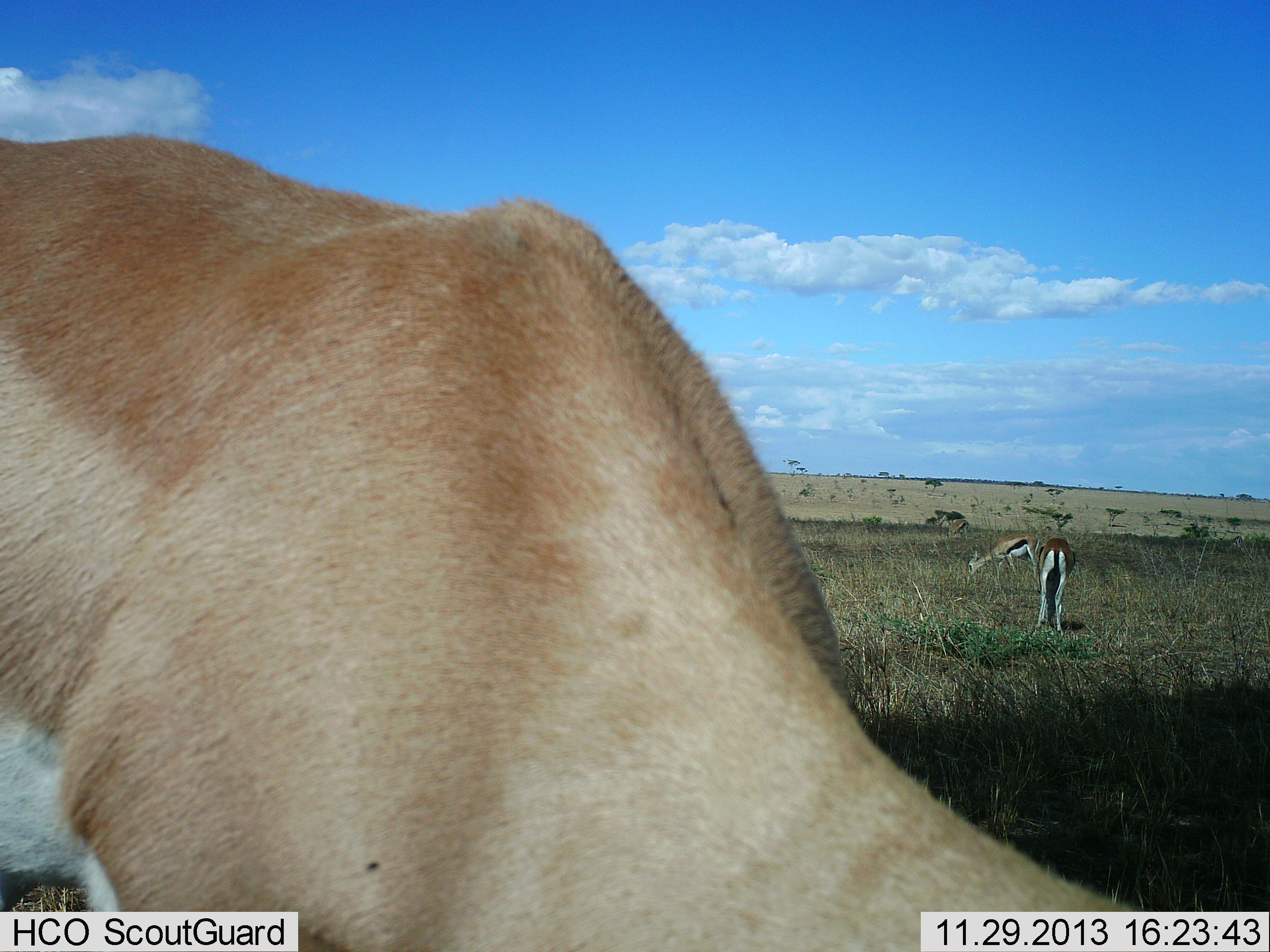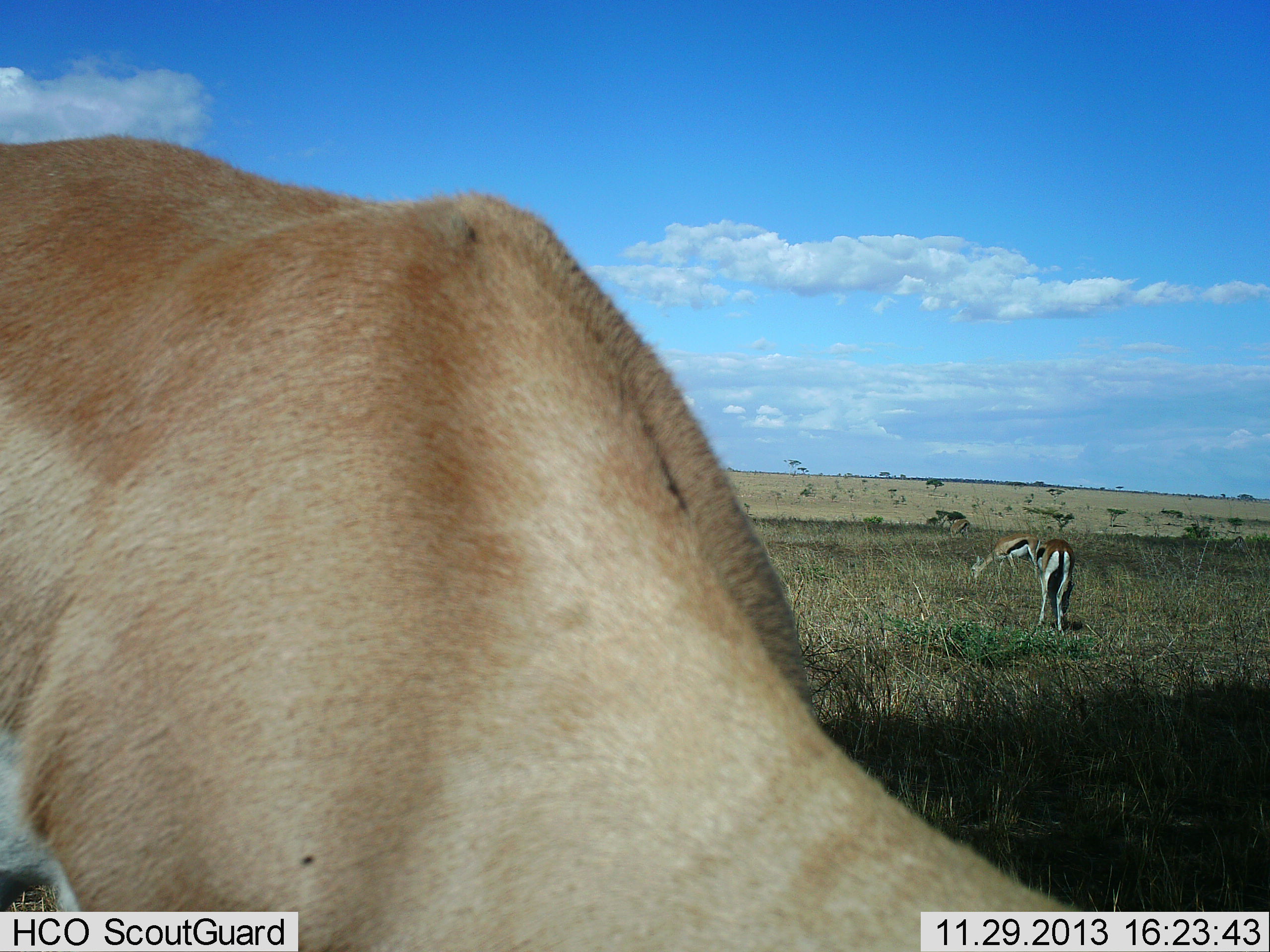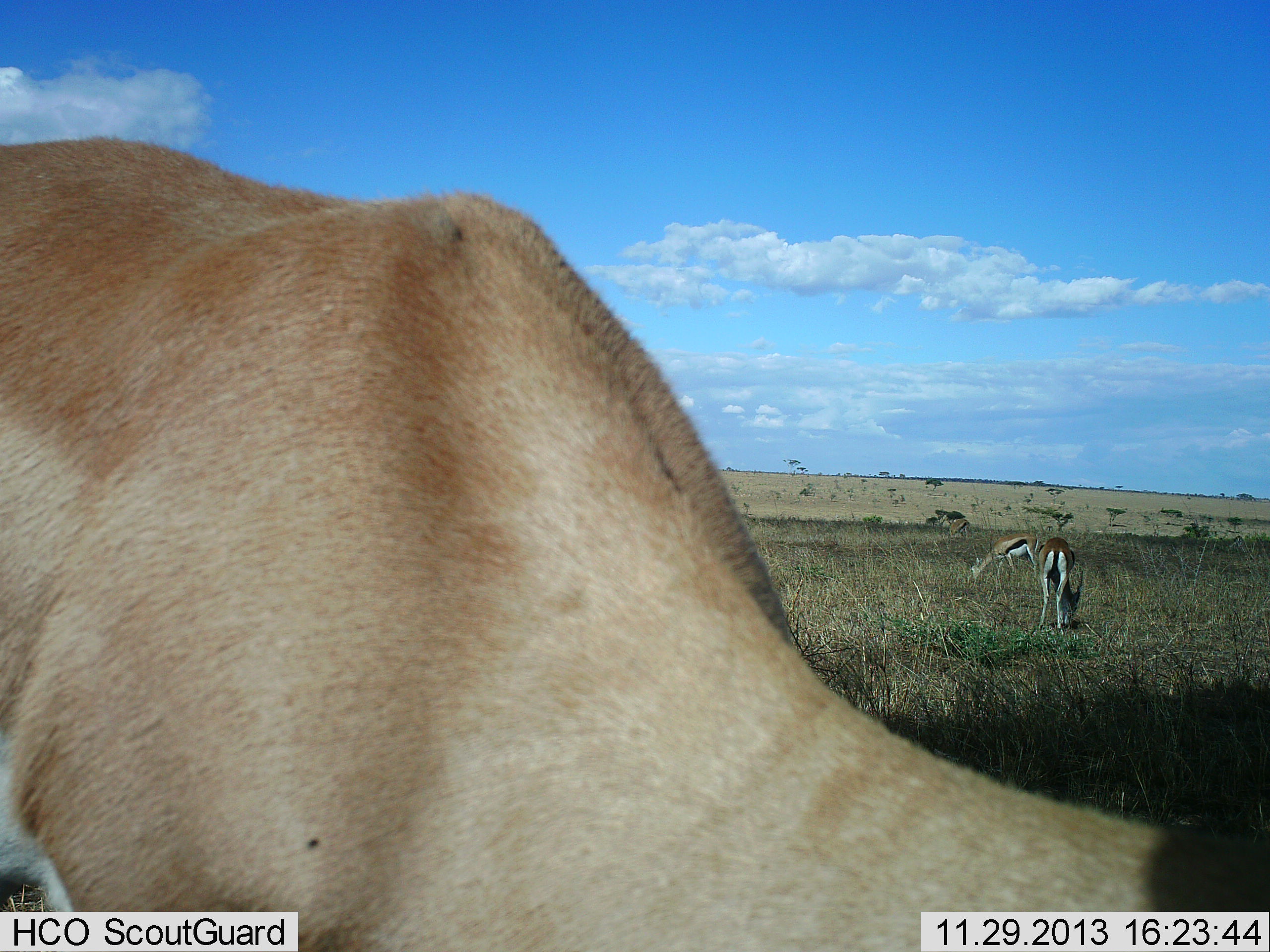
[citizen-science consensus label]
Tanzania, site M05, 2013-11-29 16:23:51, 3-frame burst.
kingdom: Animalia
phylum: Chordata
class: Mammalia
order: Artiodactyla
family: Bovidae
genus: Eudorcas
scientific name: Eudorcas thomsonii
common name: thomson's gazelle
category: gazellethomsons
Gazellethomsons (thomson's gazelle) (Eudorcas thomsonii), count 3. Behavior (volunteer vote fractions): standing 17%, resting 8%, moving 8%, interacting 0%. Young present (vote fraction): 0%. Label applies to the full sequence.